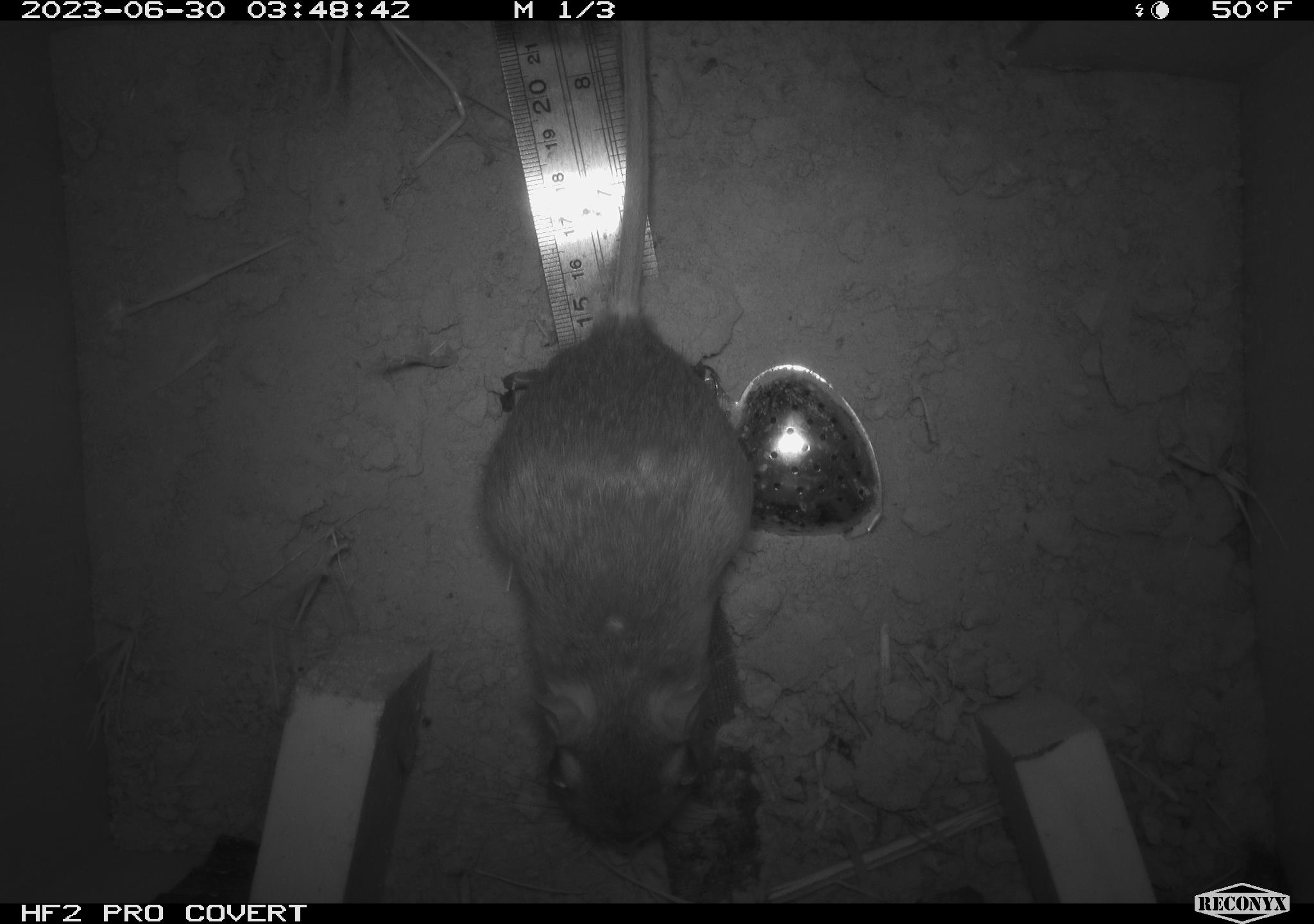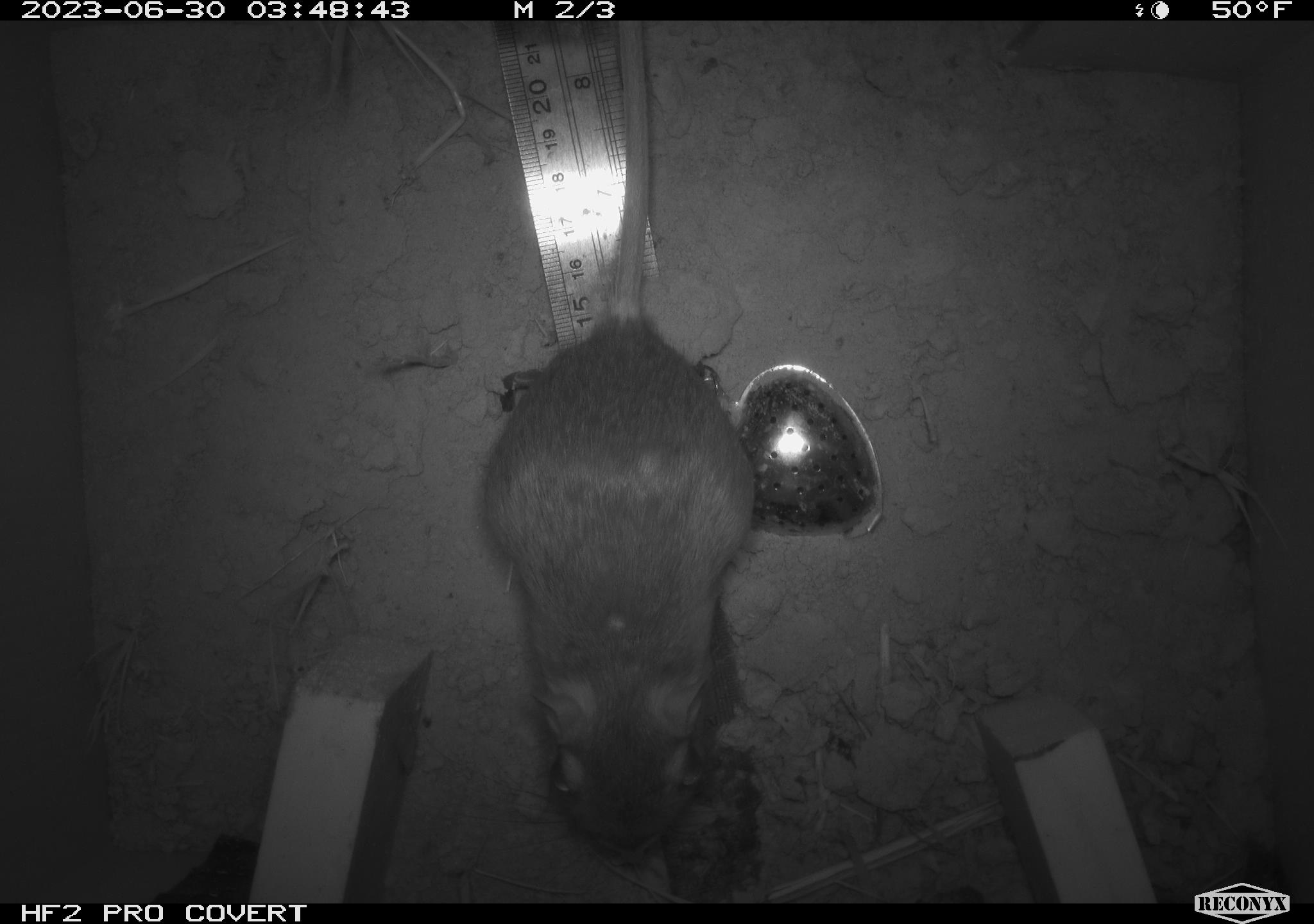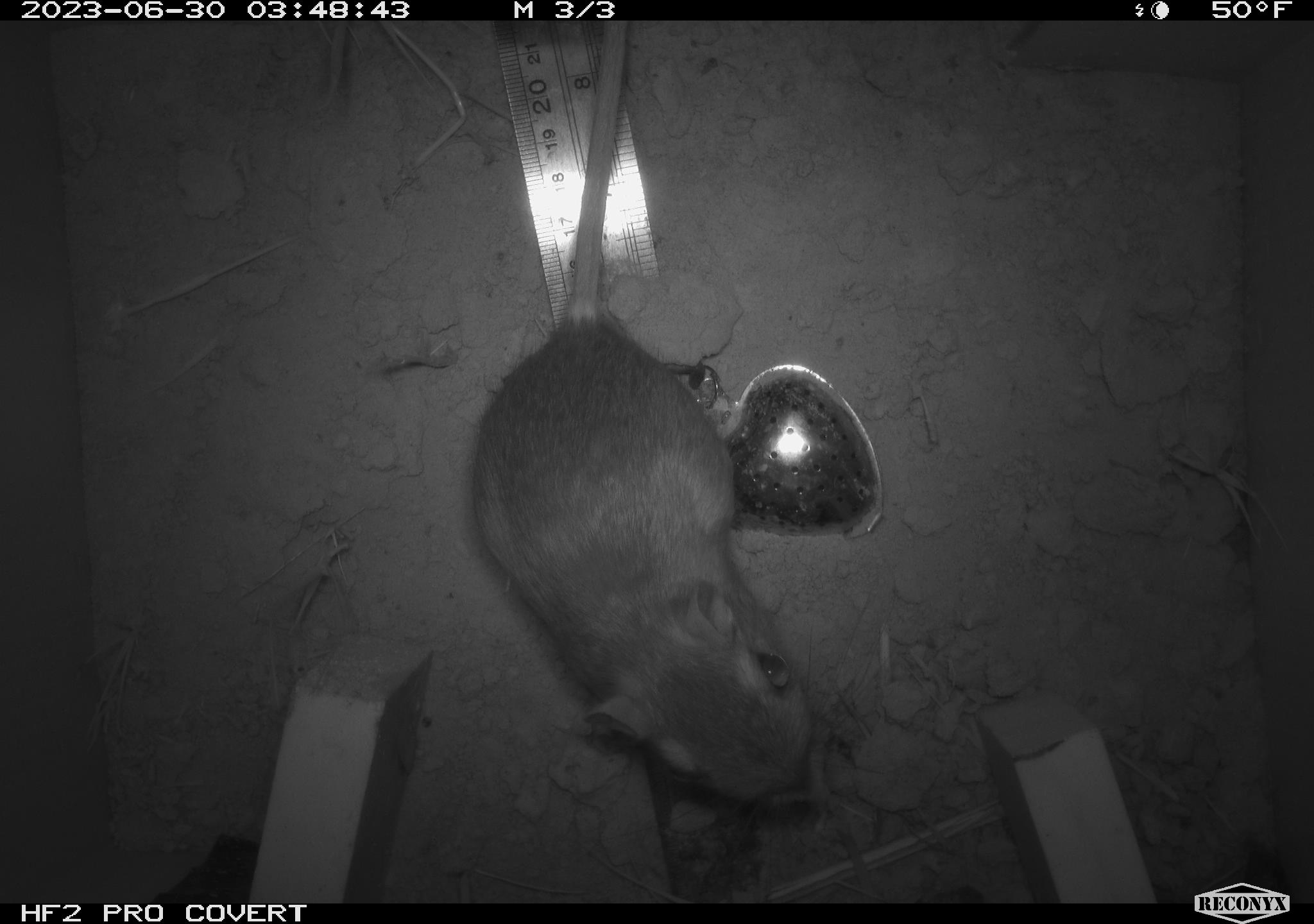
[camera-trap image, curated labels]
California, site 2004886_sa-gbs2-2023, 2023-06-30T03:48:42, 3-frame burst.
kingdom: Animalia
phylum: Chordata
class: Mammalia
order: Rodentia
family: Heteromyidae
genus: Dipodomys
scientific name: Dipodomys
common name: kangaroo rats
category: dipodomys species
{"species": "dipodomys species (kangaroo rats) (Dipodomys)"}